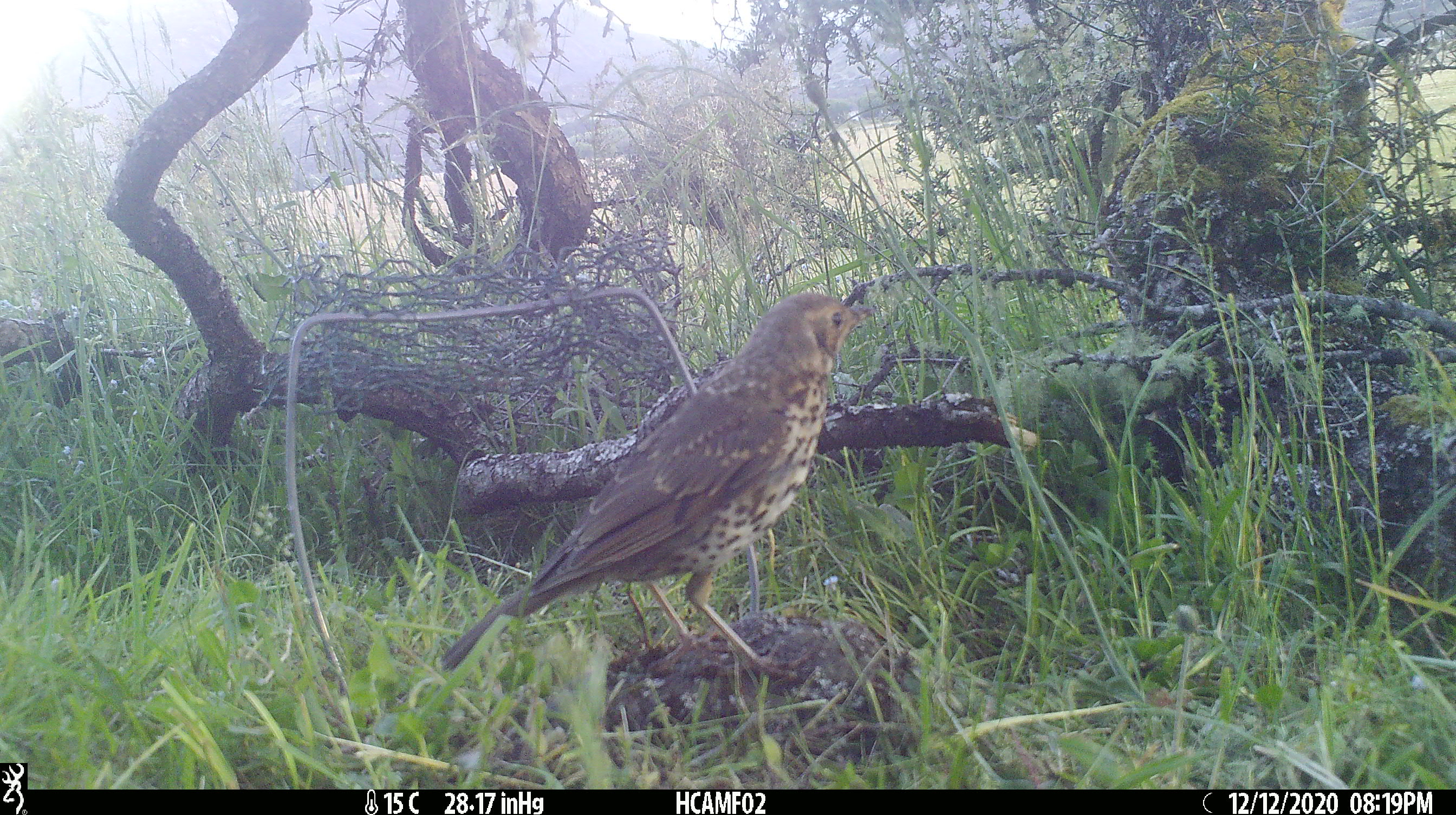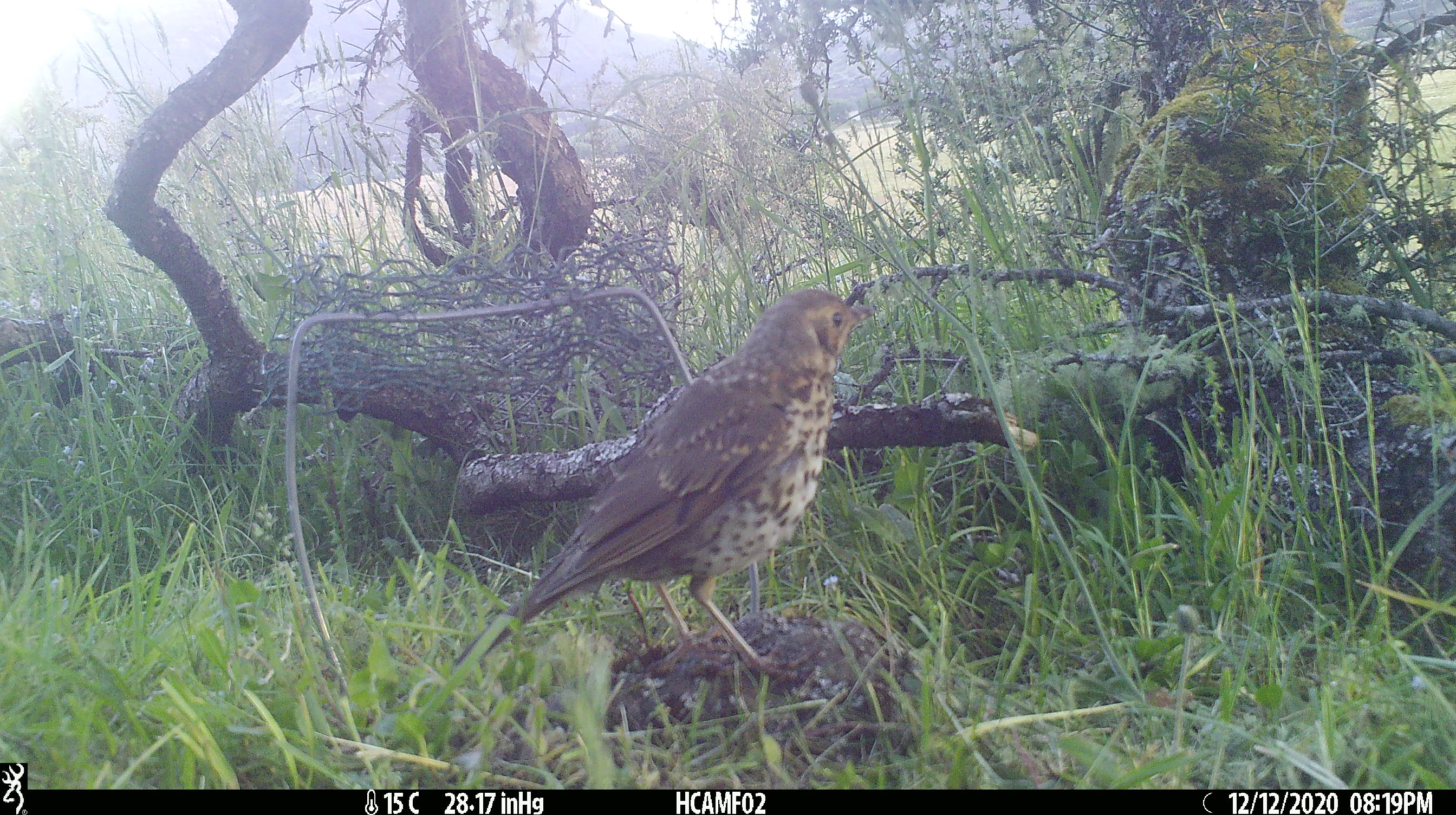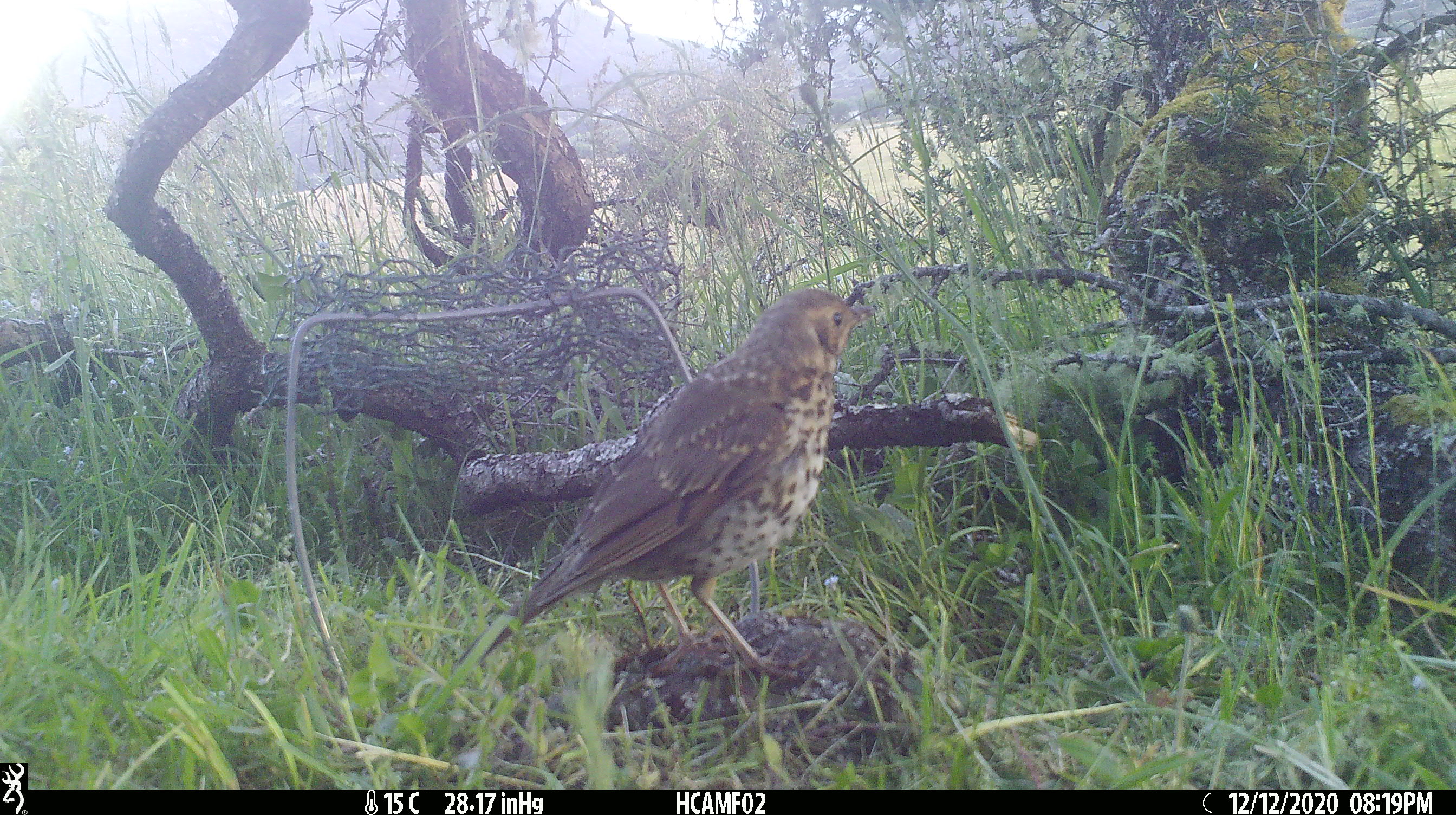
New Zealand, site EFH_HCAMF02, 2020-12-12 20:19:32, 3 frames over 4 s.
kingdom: Animalia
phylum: Chordata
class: Aves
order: Passeriformes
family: Turdidae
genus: Turdus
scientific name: Turdus philomelos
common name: song thrush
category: thrush